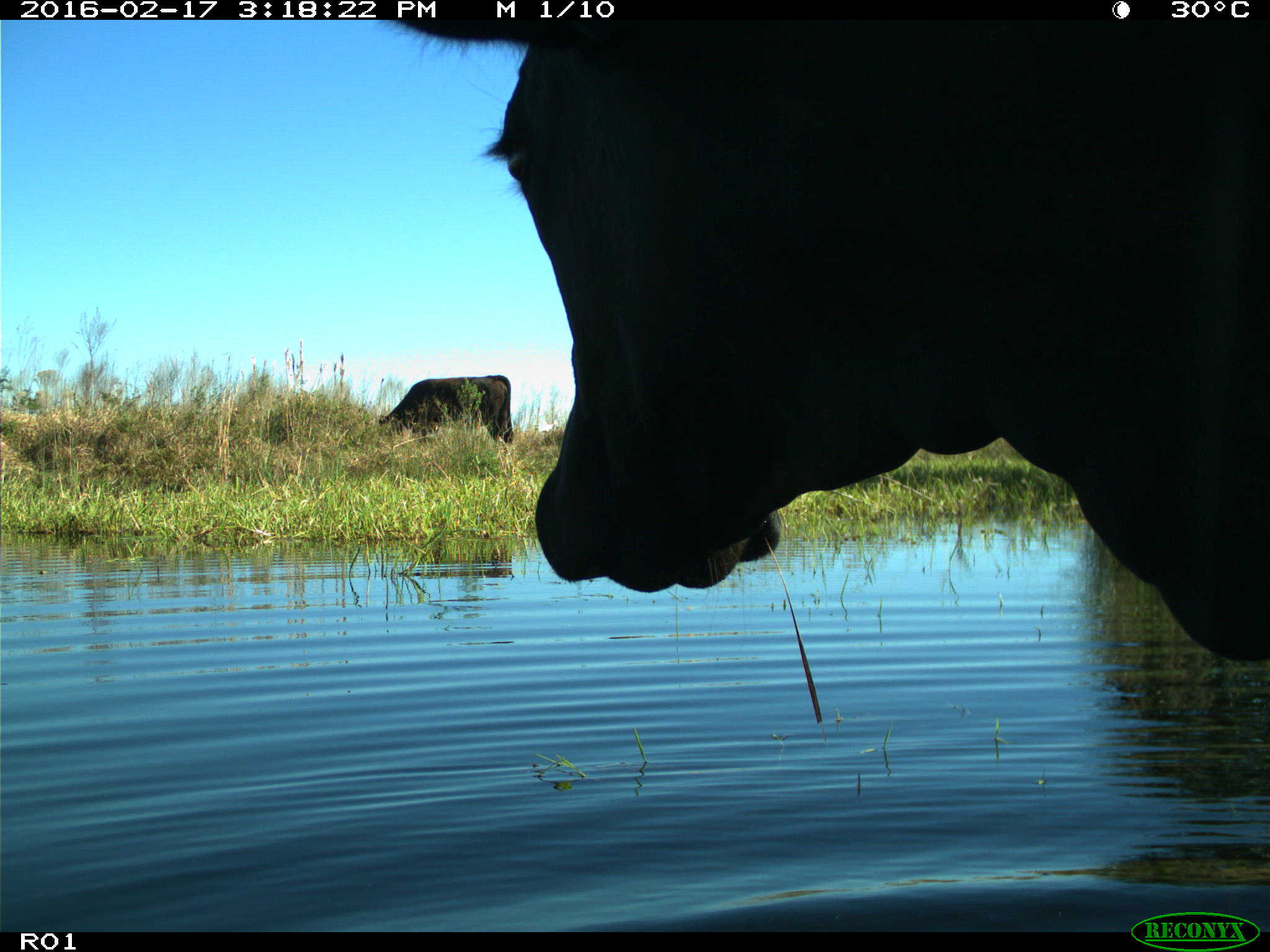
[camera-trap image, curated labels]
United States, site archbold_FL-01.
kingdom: Animalia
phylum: Chordata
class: Mammalia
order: Artiodactyla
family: Bovidae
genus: Bos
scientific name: Bos taurus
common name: domestic cow